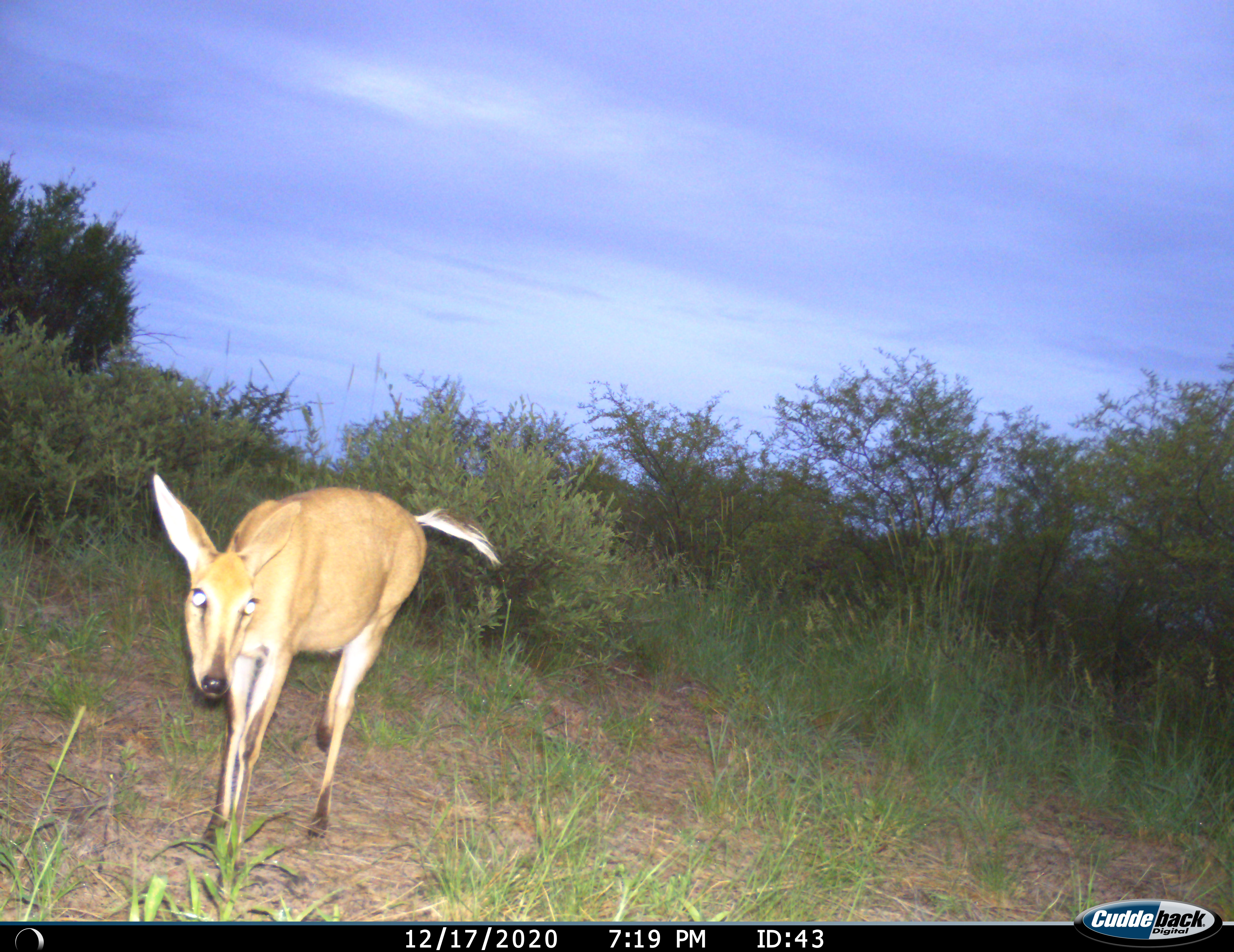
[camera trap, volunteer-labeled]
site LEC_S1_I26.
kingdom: Animalia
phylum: Chordata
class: Mammalia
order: Artiodactyla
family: Bovidae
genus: Sylvicapra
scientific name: Sylvicapra grimmia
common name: common duiker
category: duikercommongrey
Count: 1.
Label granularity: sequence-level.